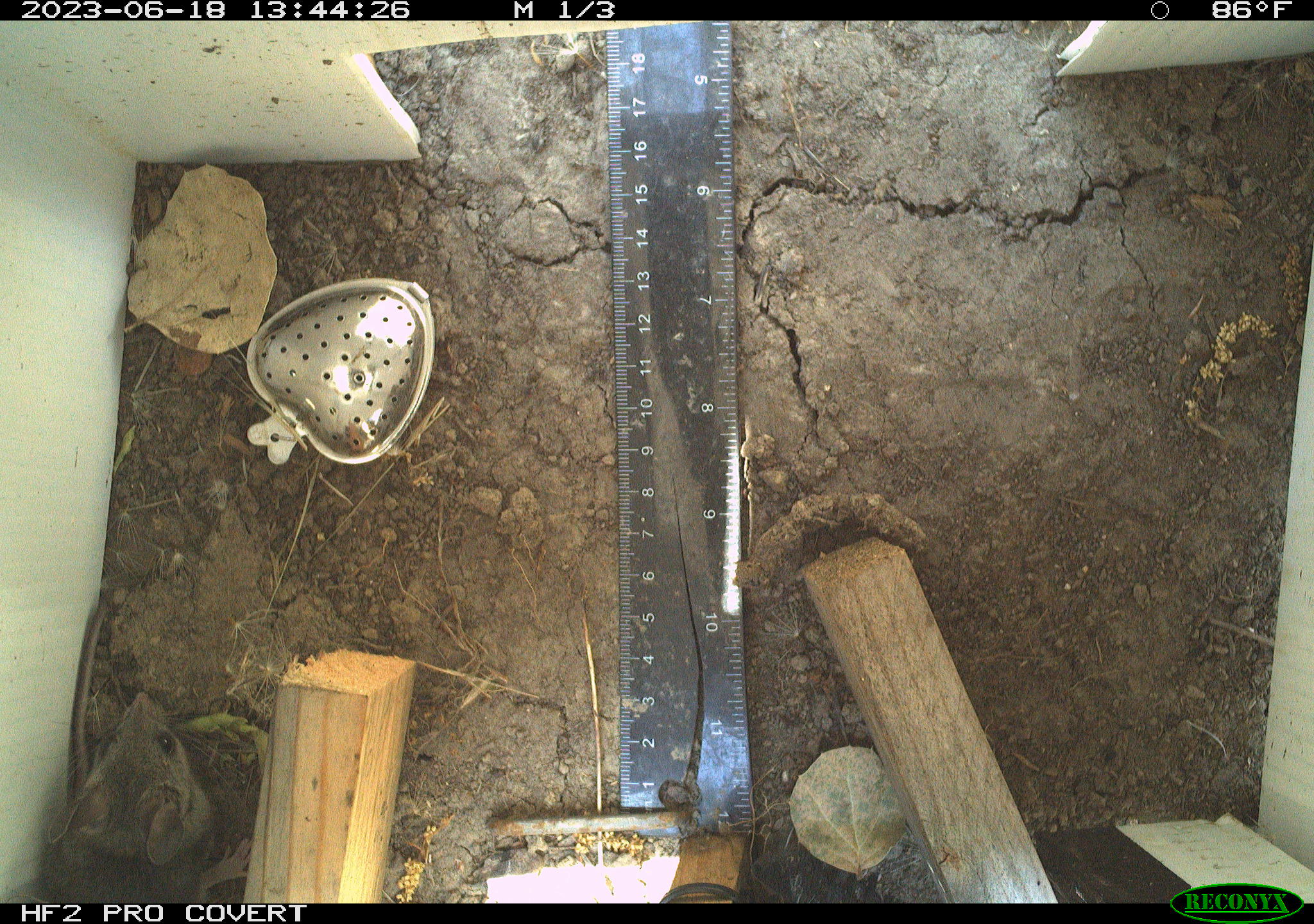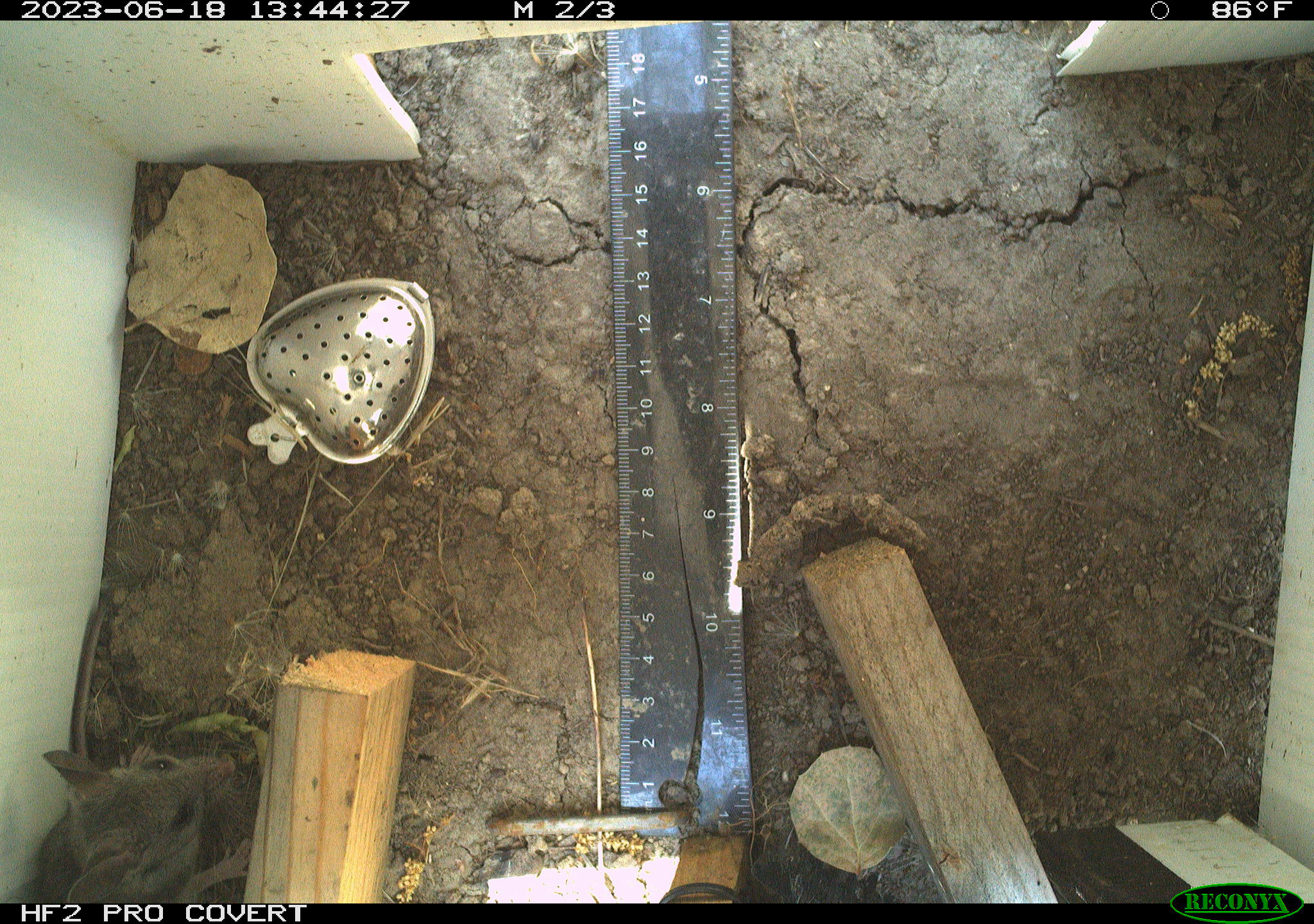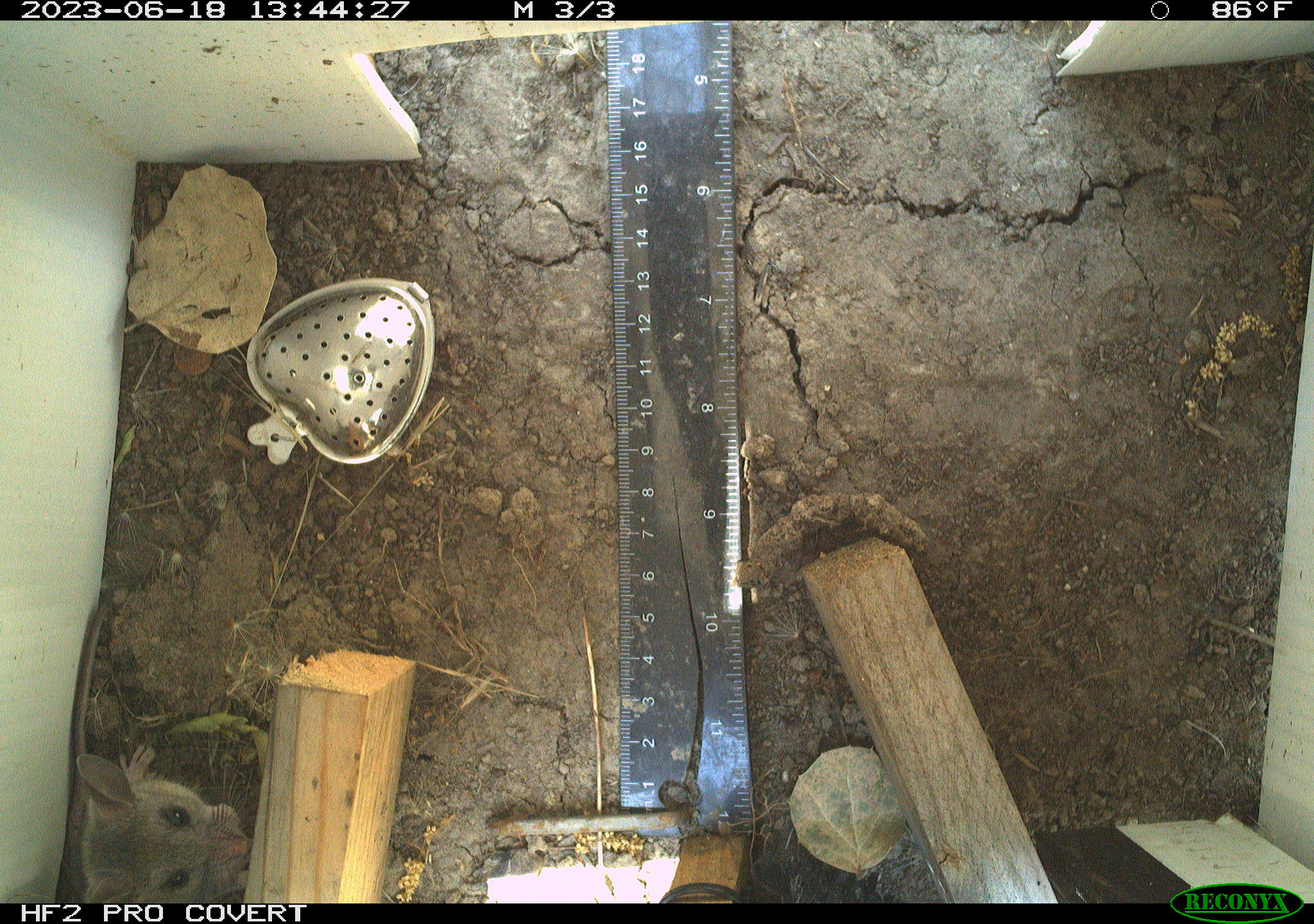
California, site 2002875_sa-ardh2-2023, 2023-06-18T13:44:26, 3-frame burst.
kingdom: Animalia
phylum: Chordata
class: Mammalia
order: Rodentia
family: Cricetidae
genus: Peromyscus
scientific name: Peromyscus maniculatus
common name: north american deermouse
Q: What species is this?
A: North american deermouse (Peromyscus maniculatus).